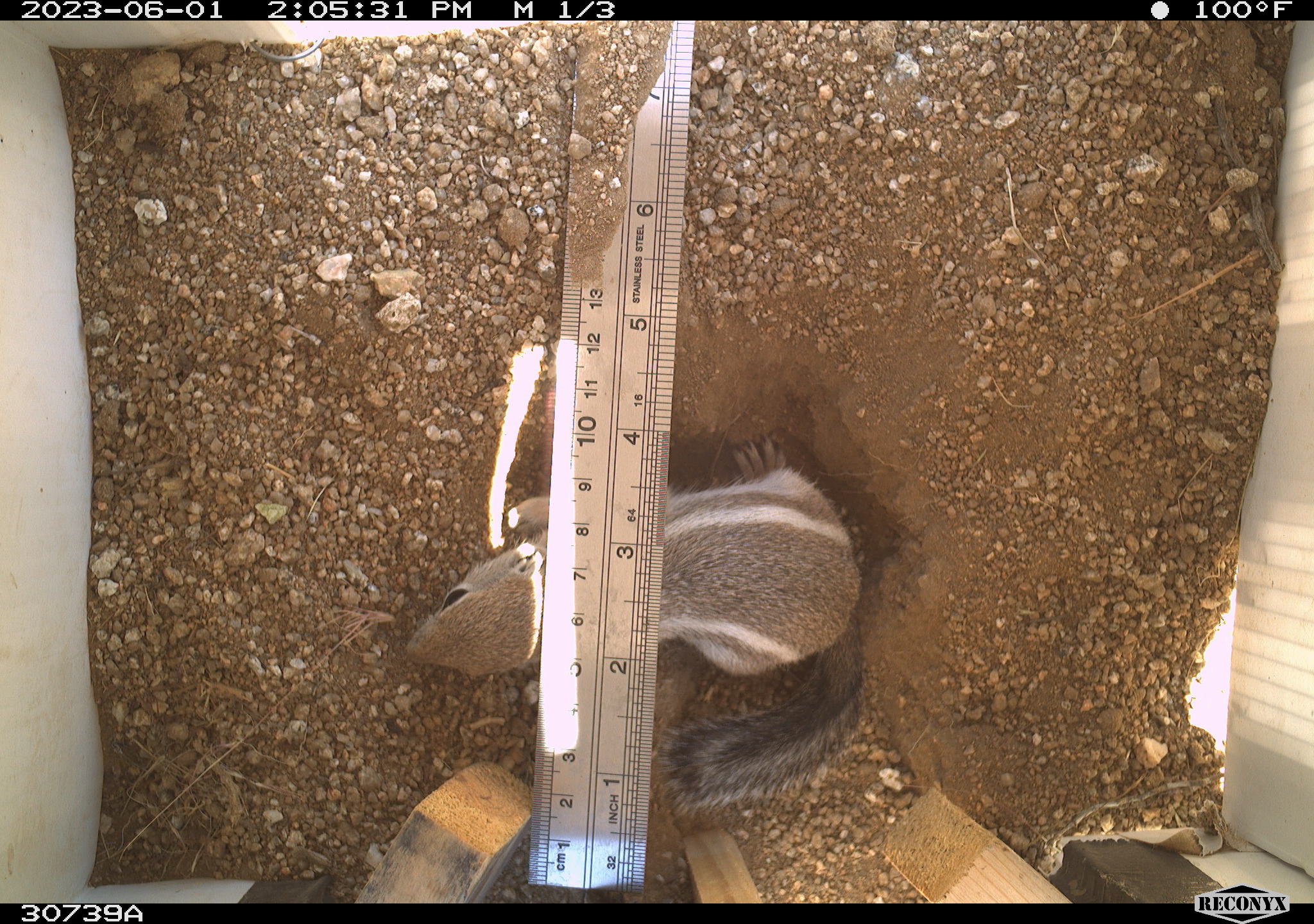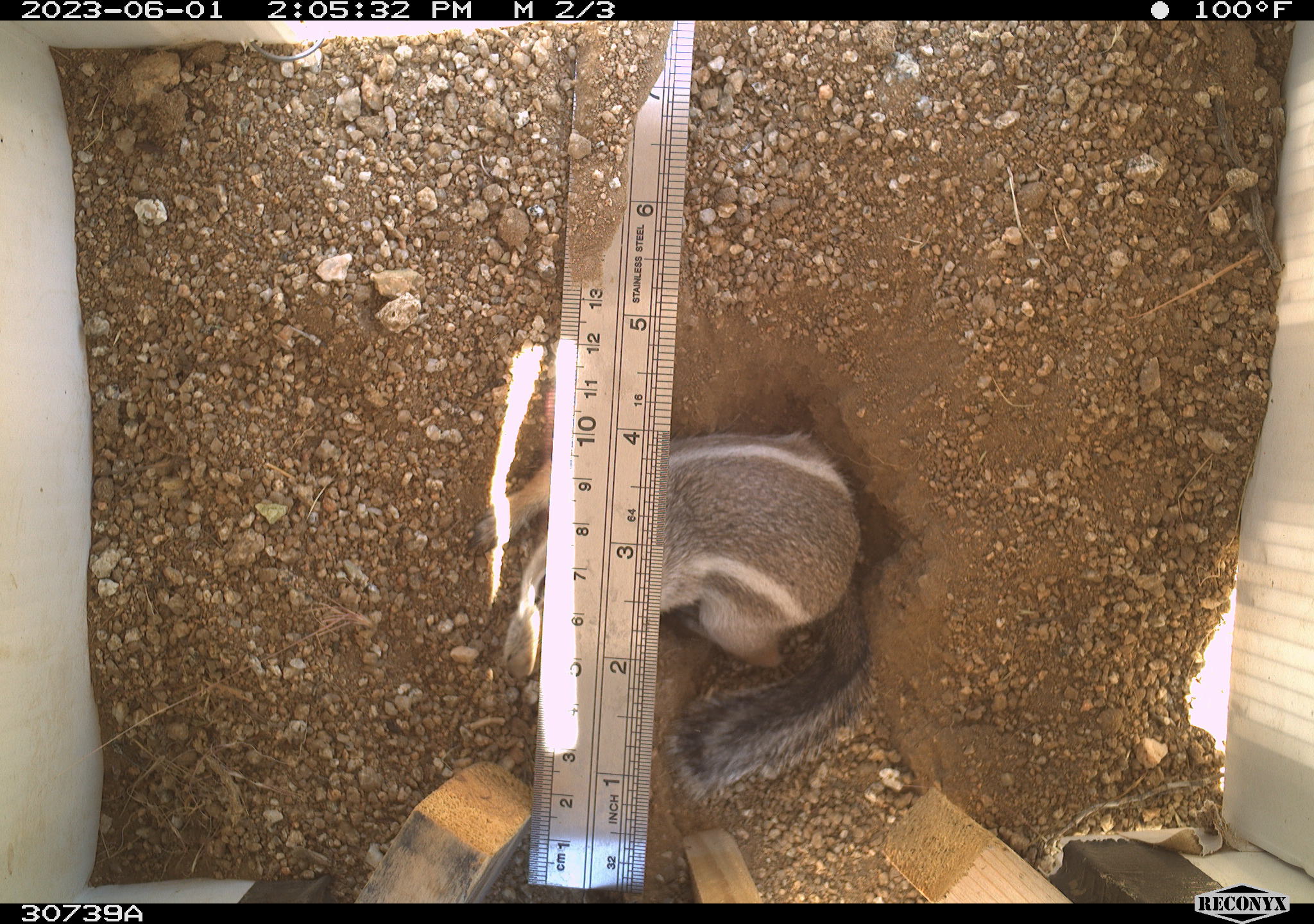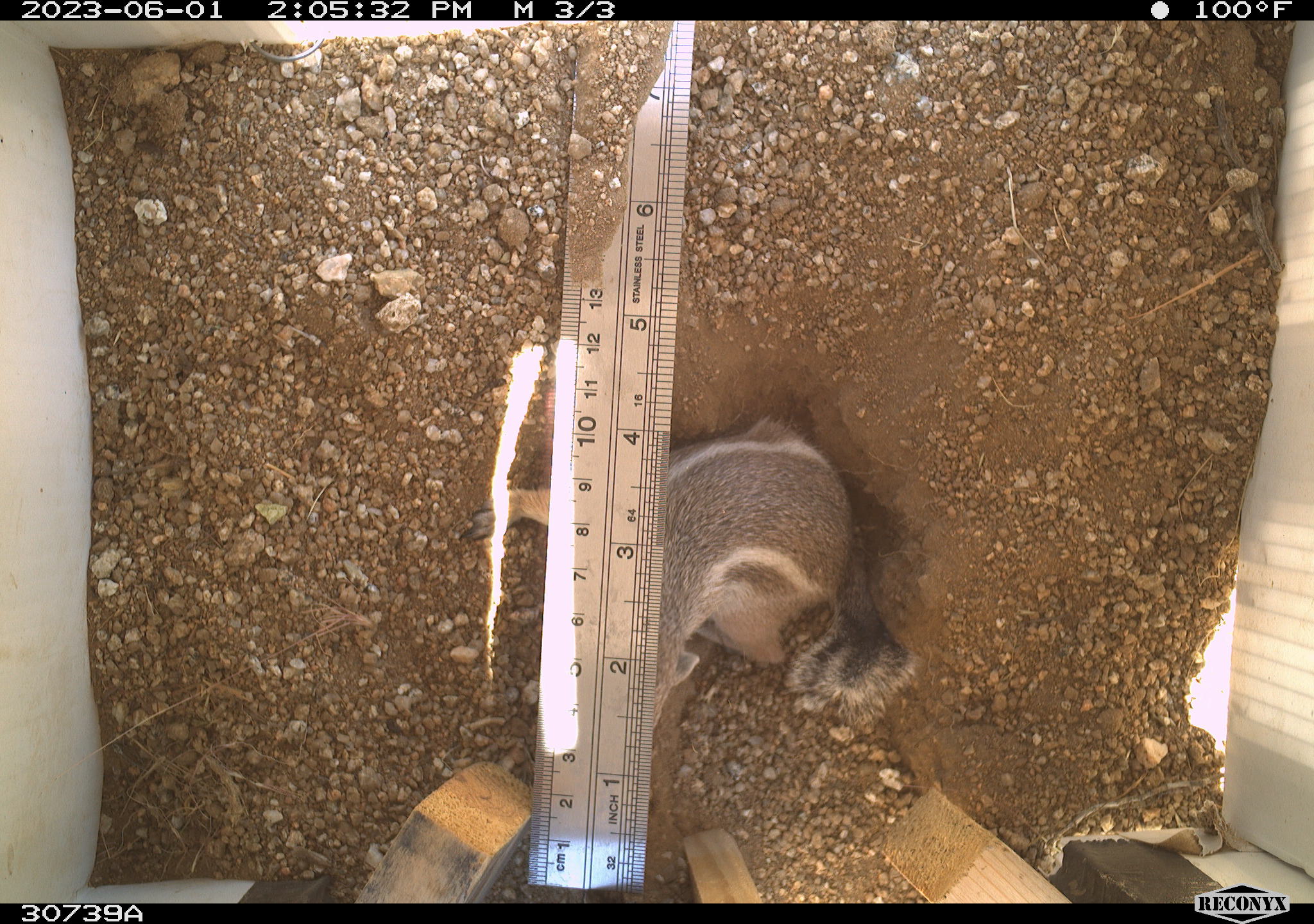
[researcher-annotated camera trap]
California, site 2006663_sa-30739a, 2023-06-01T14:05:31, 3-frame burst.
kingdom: Animalia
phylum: Chordata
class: Mammalia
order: Rodentia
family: Sciuridae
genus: Ammospermophilus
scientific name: Ammospermophilus leucurus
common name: white-tailed antelope squirrel